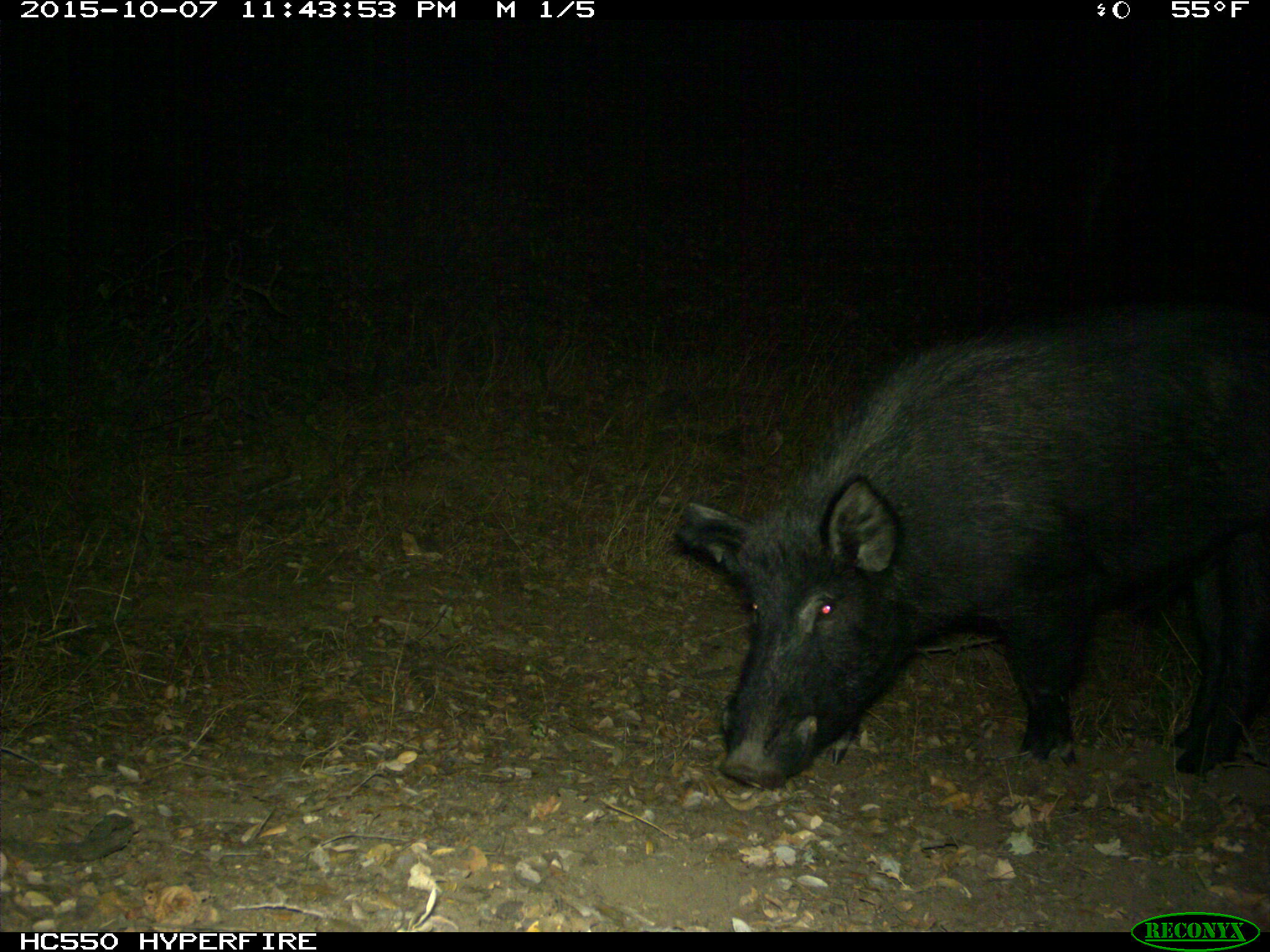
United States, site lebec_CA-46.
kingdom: Animalia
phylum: Chordata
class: Mammalia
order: Artiodactyla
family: Suidae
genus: Sus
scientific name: Sus scrofa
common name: wild boar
Sus scrofa (wild boar).